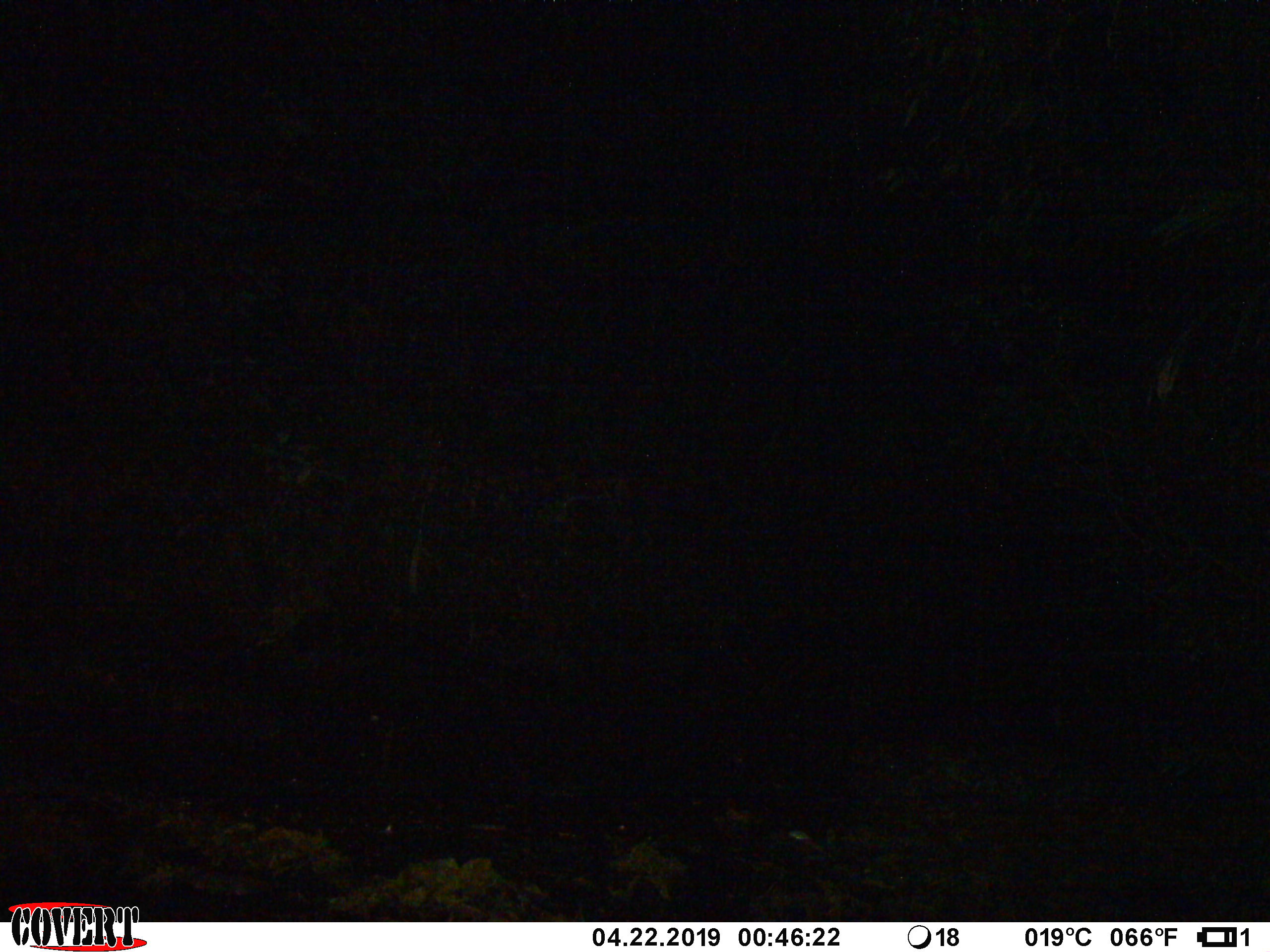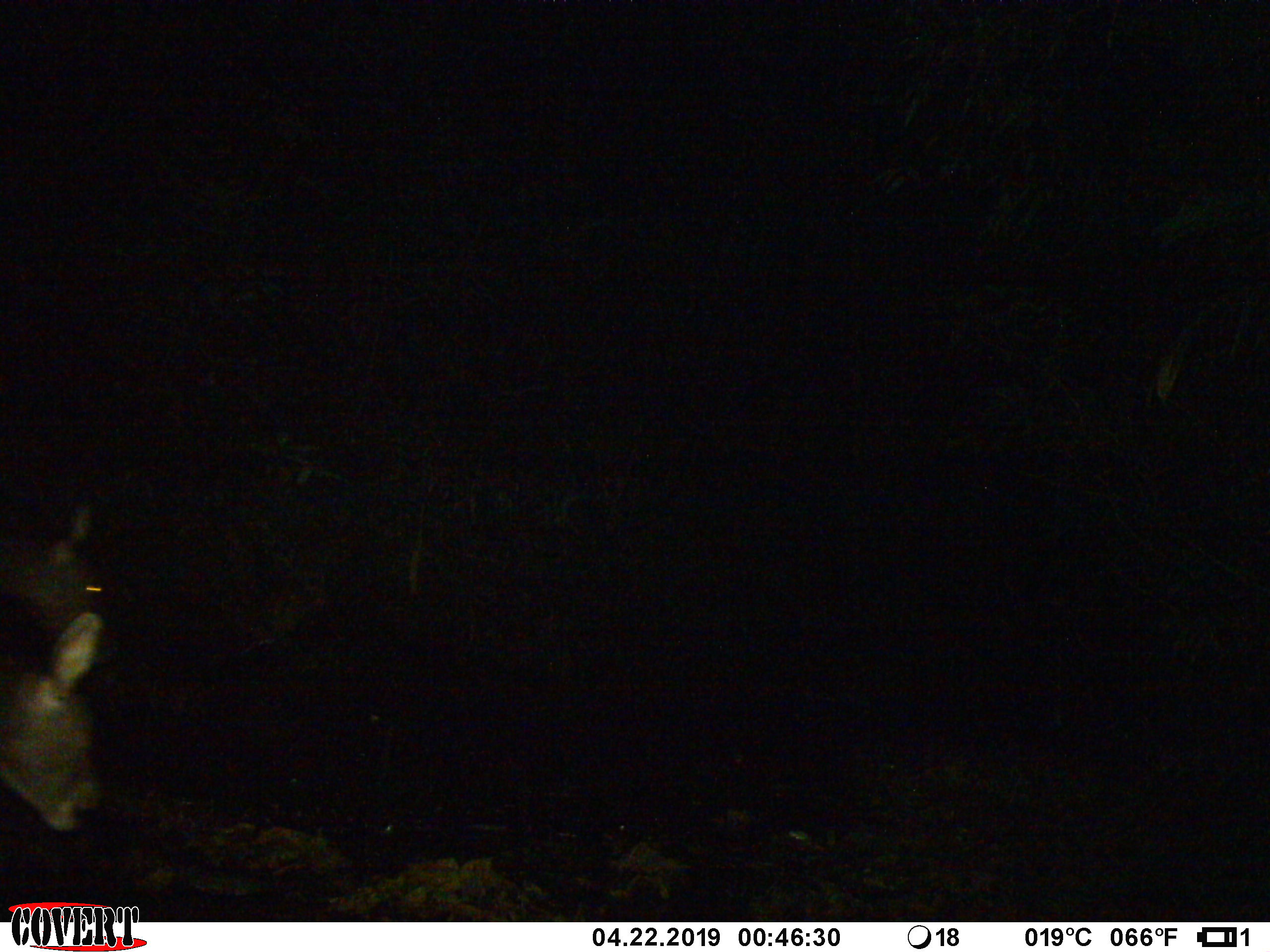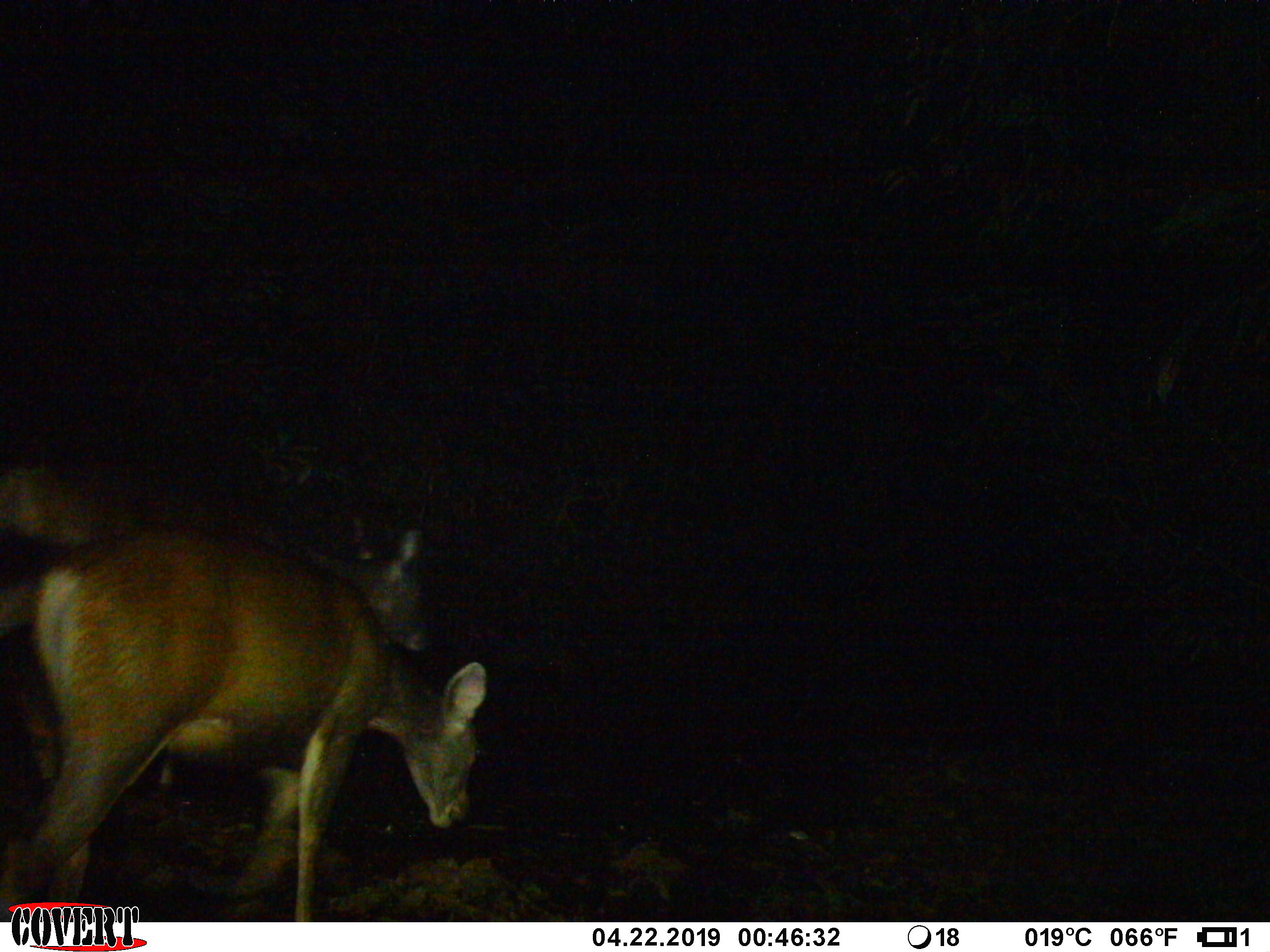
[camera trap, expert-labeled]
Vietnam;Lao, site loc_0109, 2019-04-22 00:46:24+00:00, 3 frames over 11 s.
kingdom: Animalia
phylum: Chordata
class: Mammalia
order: Artiodactyla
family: Cervidae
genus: Rusa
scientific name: Rusa unicolor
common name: sambar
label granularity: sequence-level